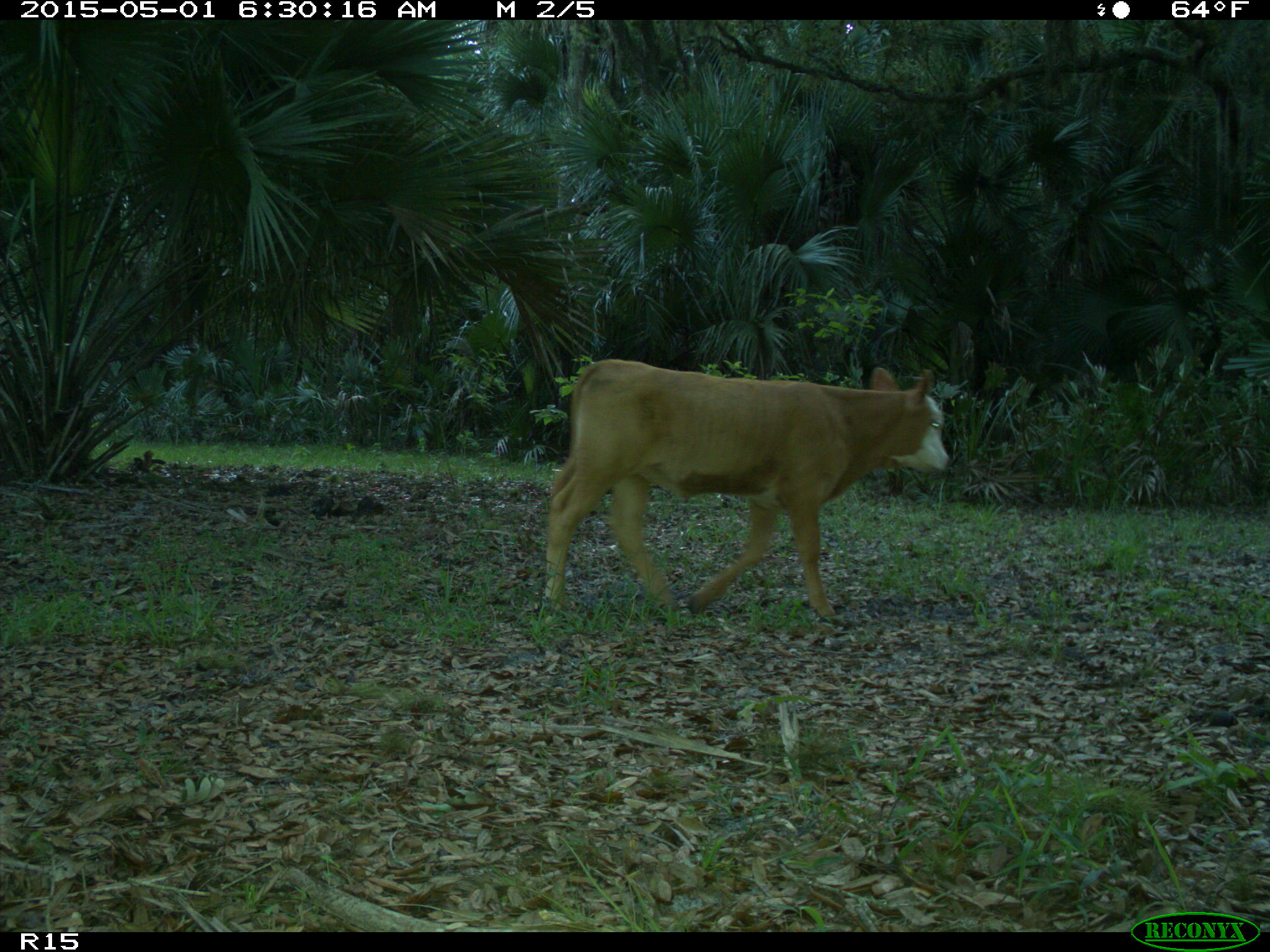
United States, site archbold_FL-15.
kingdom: Animalia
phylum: Chordata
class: Mammalia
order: Artiodactyla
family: Bovidae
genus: Bos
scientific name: Bos taurus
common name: domestic cow